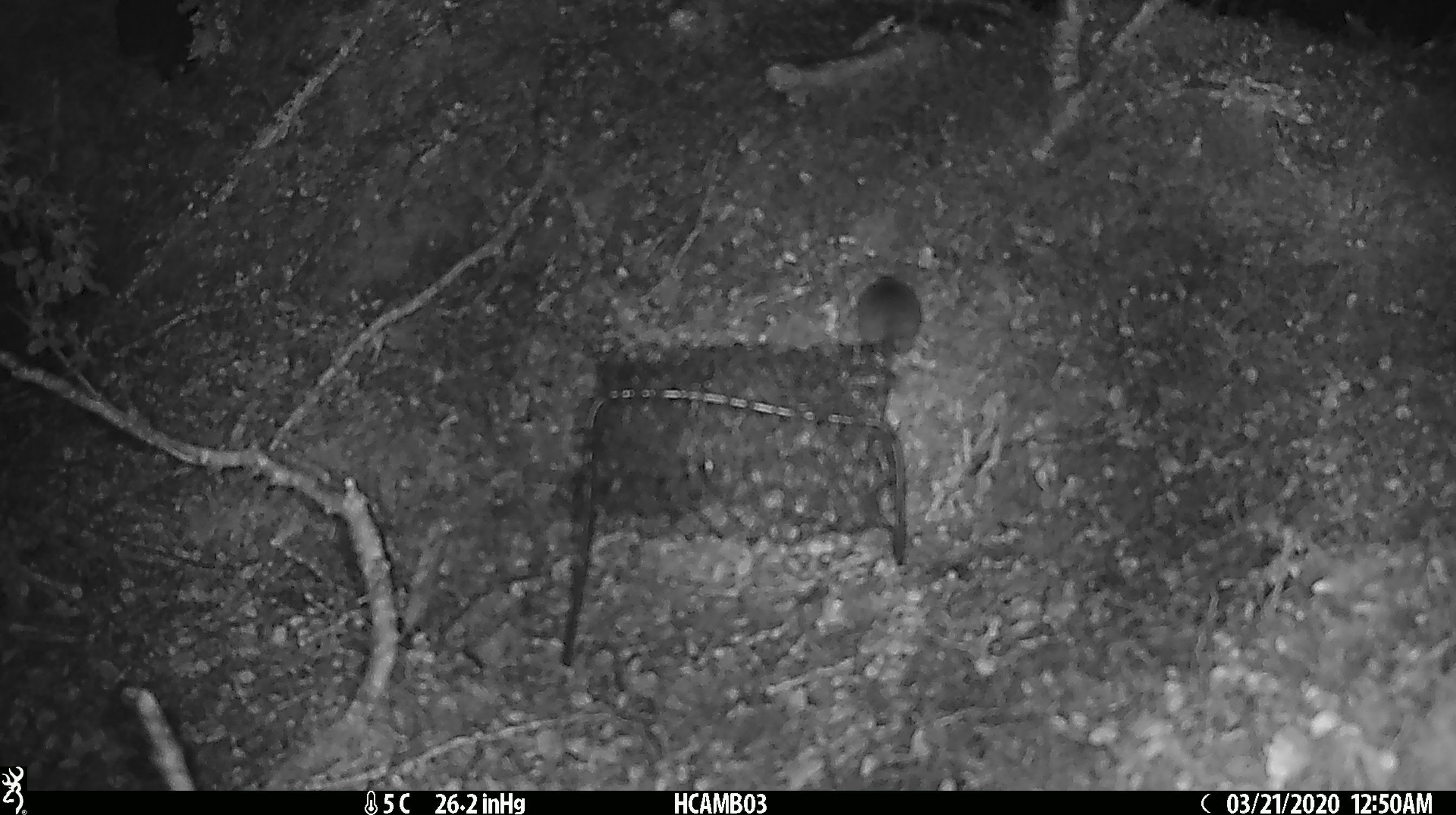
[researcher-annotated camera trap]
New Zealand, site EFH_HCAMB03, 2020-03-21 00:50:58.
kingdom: Animalia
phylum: Chordata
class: Mammalia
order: Rodentia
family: Muridae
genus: Mus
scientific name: Mus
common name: mouse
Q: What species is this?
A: Mouse (Mus).